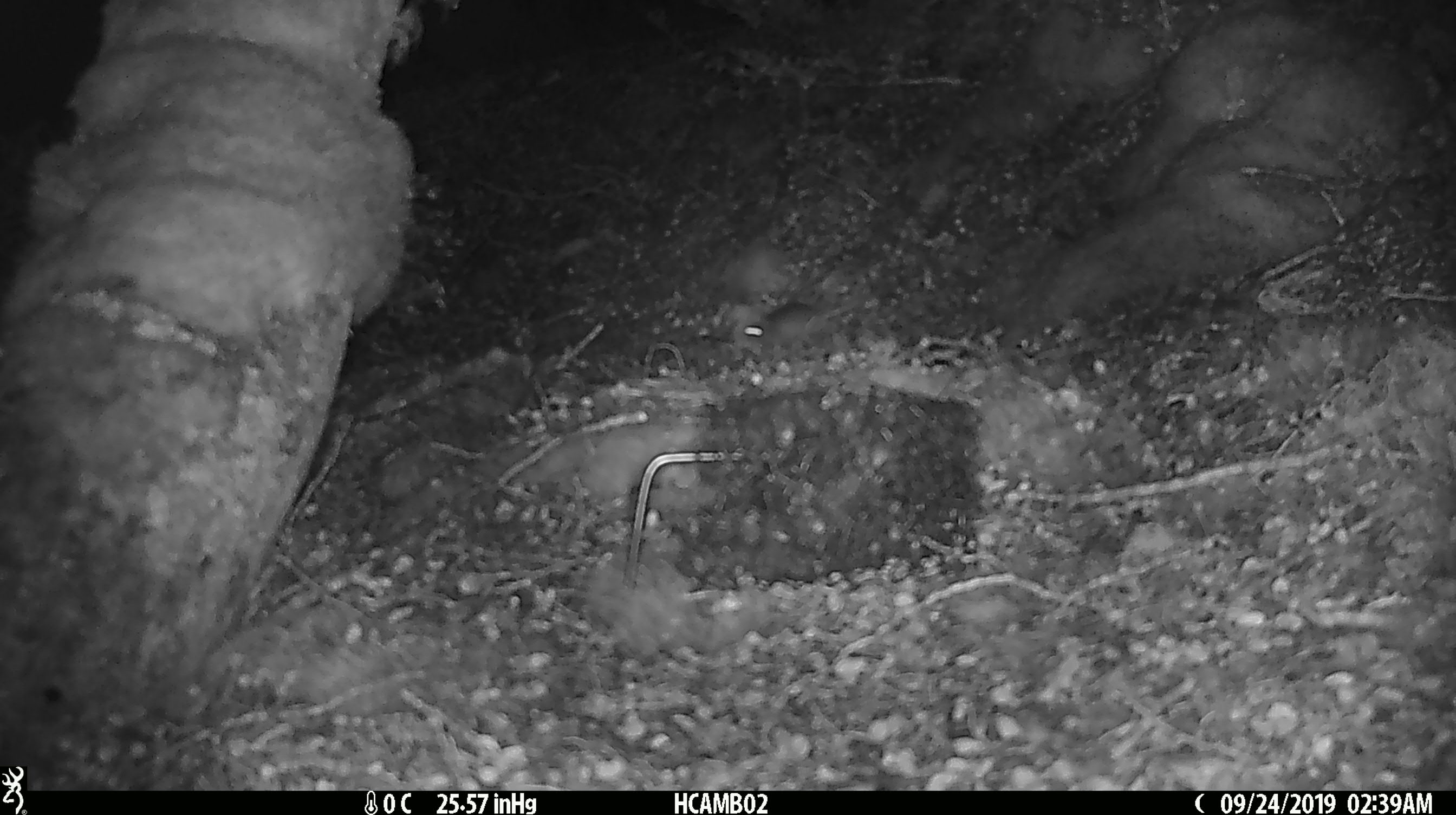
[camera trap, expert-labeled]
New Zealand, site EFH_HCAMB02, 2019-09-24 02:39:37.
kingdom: Animalia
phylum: Chordata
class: Mammalia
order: Rodentia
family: Muridae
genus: Mus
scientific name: Mus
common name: mouse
Mouse (Mus).